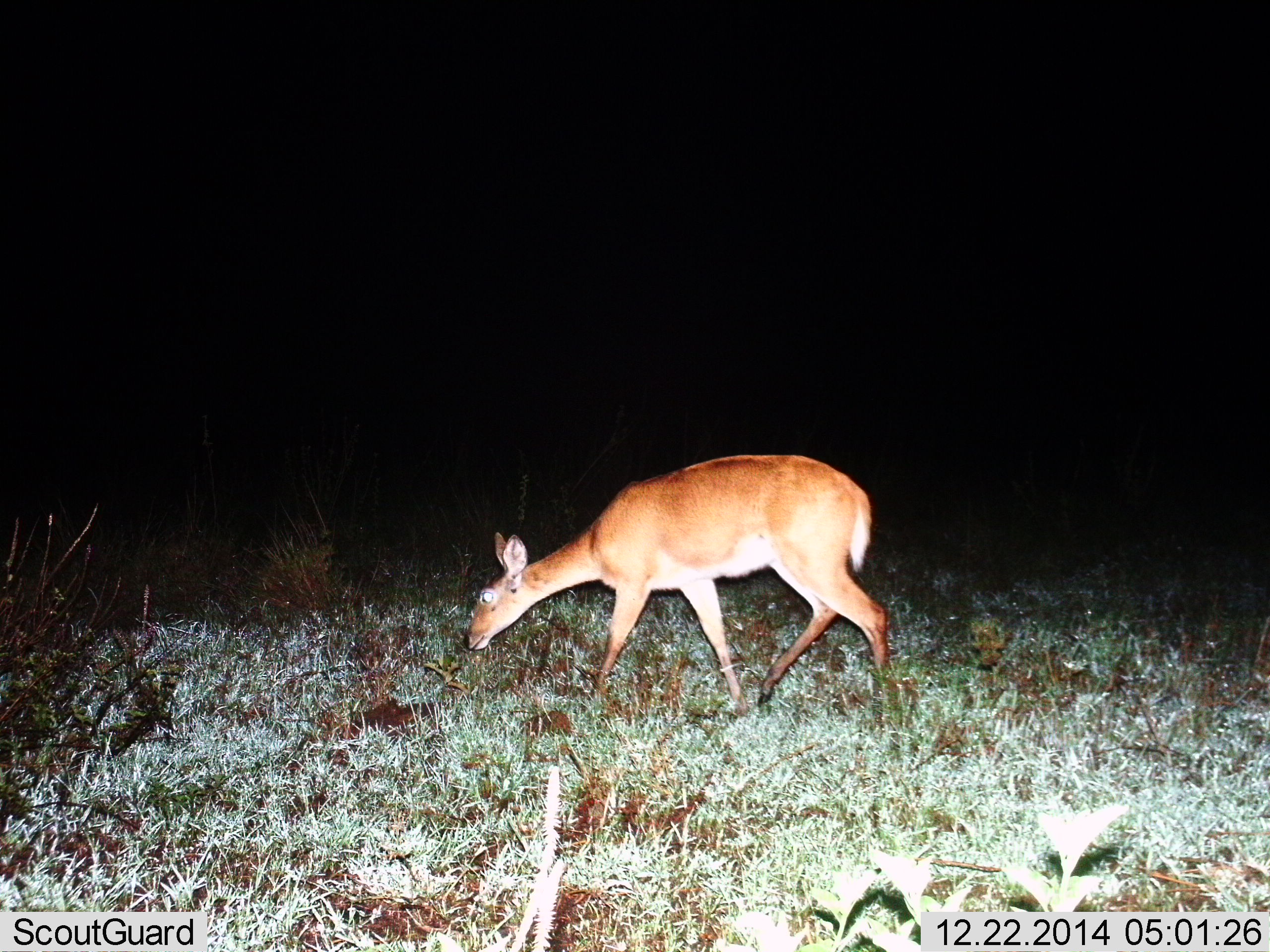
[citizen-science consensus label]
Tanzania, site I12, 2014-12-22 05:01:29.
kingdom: Animalia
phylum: Chordata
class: Mammalia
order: Artiodactyla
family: Bovidae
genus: Redunca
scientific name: Redunca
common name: reedbuck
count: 1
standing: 20%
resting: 0%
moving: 50%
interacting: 0%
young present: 0%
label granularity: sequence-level